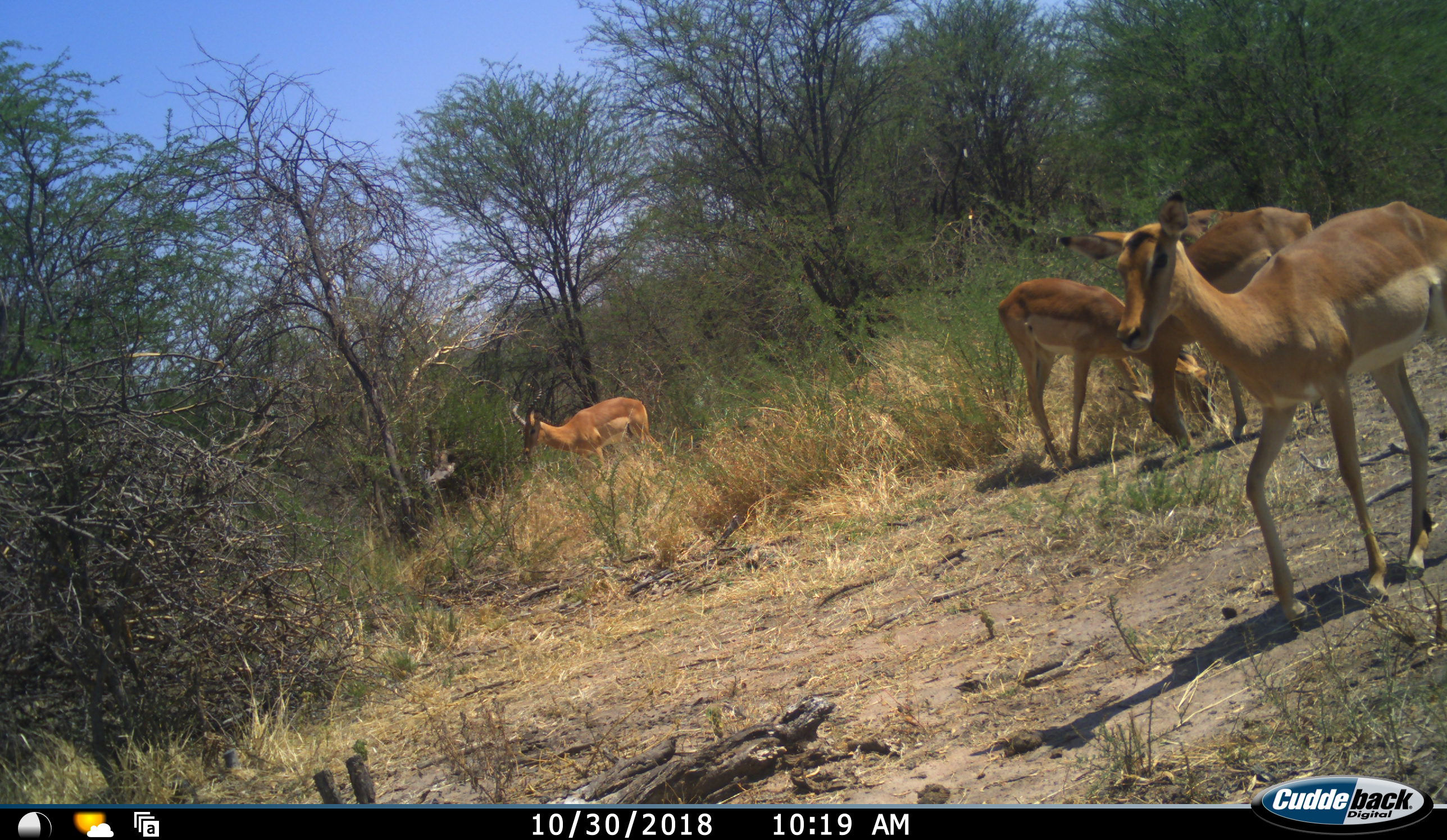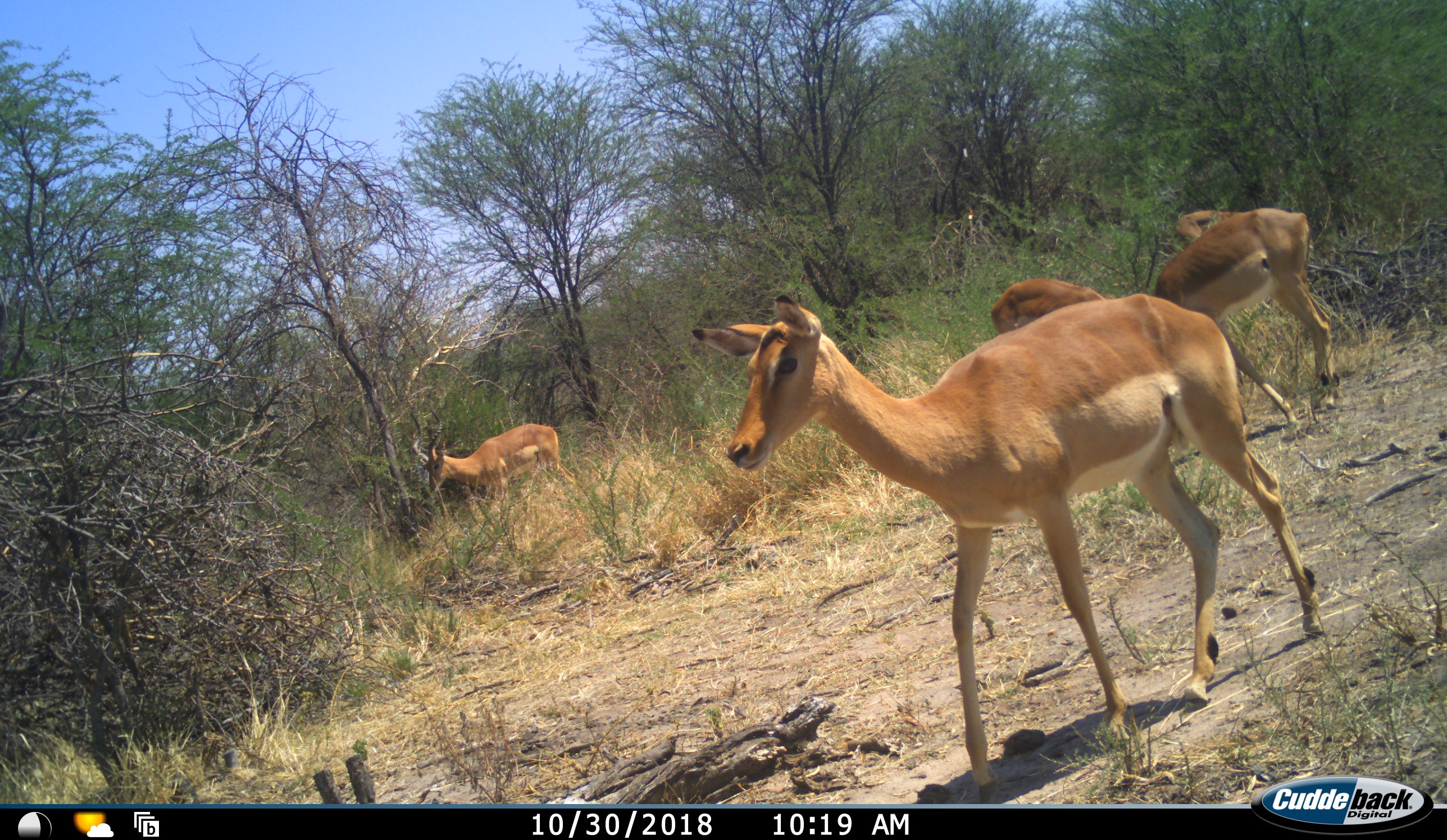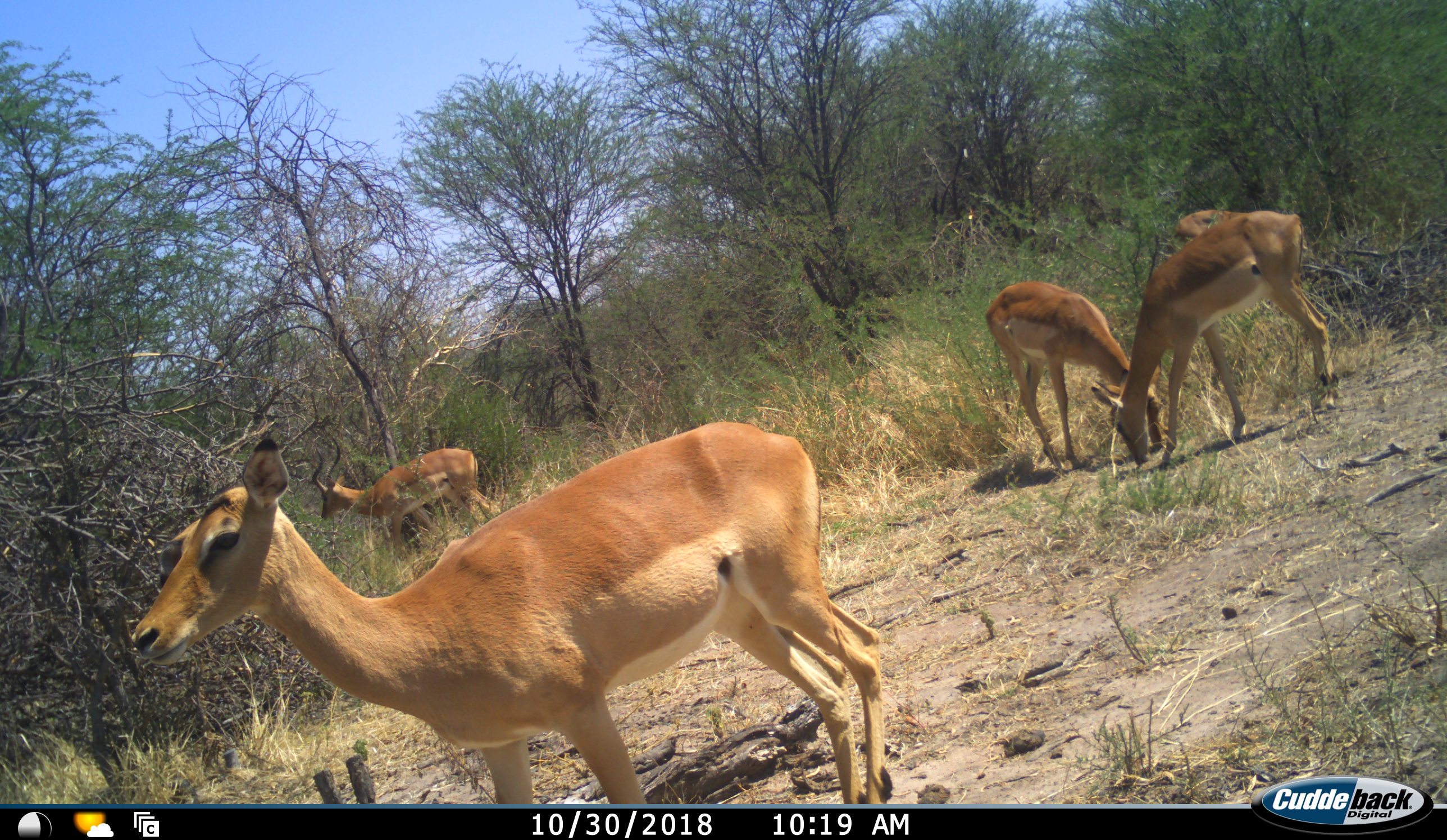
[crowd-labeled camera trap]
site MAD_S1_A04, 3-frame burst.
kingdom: Animalia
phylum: Chordata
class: Mammalia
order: Artiodactyla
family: Bovidae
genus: Aepyceros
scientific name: Aepyceros melampus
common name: impala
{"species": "impala (Aepyceros melampus)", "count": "5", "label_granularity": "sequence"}